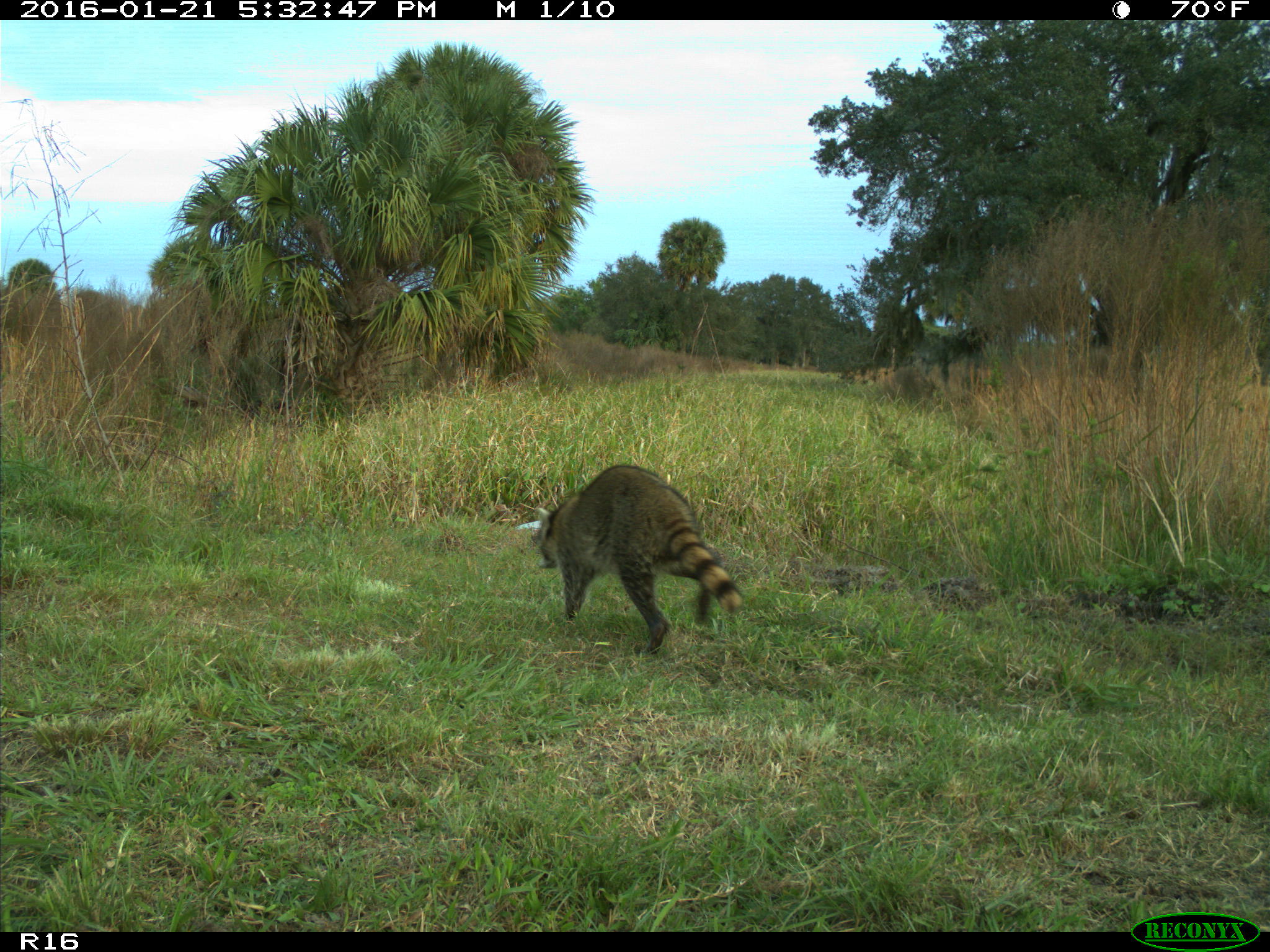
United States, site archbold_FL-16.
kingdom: Animalia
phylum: Chordata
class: Mammalia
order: Carnivora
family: Procyonidae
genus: Procyon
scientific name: Procyon lotor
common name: common raccoon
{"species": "Procyon lotor (common raccoon)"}